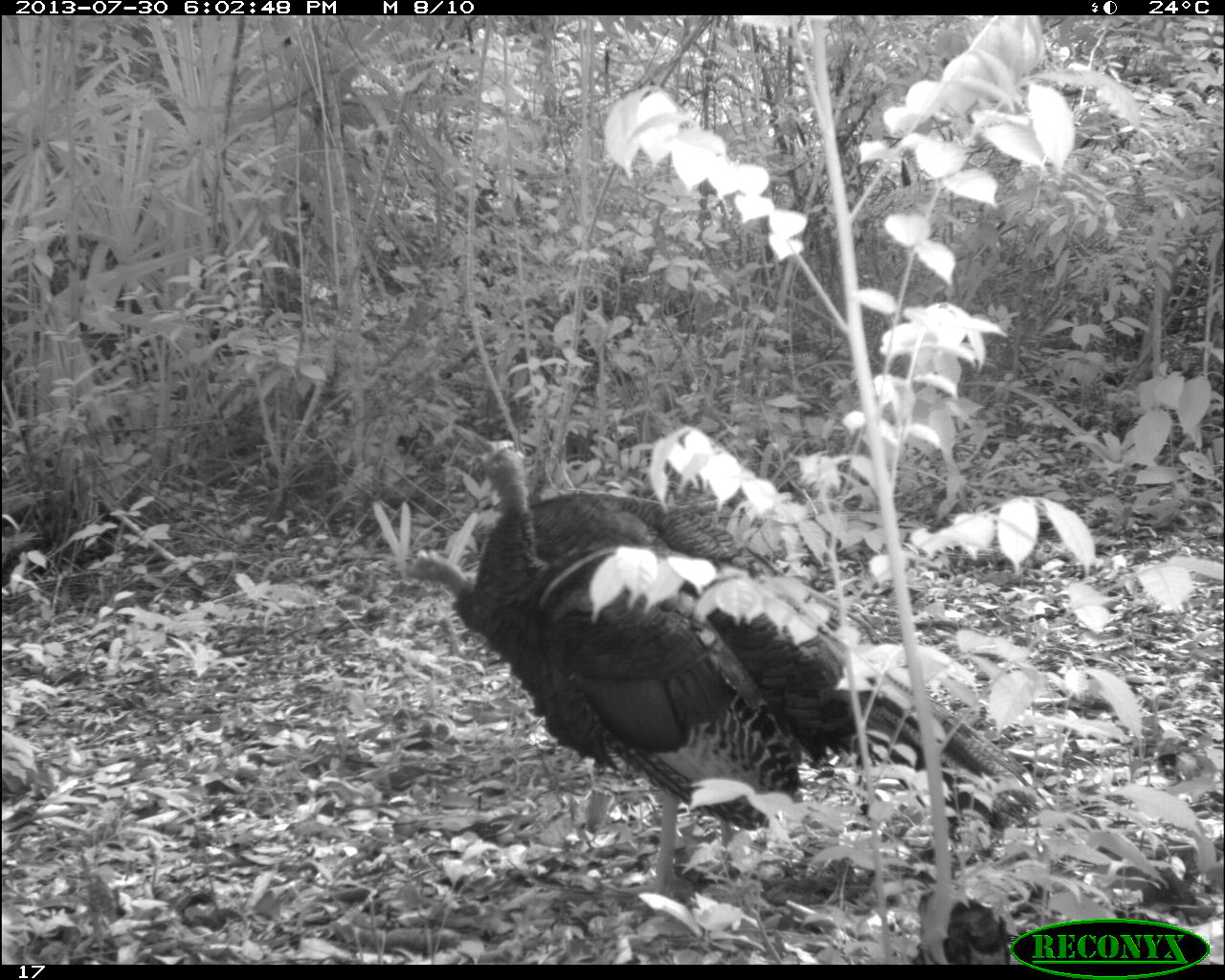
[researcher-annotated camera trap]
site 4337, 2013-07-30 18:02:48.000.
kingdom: Animalia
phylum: Chordata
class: Aves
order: Galliformes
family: Phasianidae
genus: Meleagris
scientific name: Meleagris ocellata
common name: ocellated turkey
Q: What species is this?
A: Meleagris ocellata (ocellated turkey).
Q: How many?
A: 2.